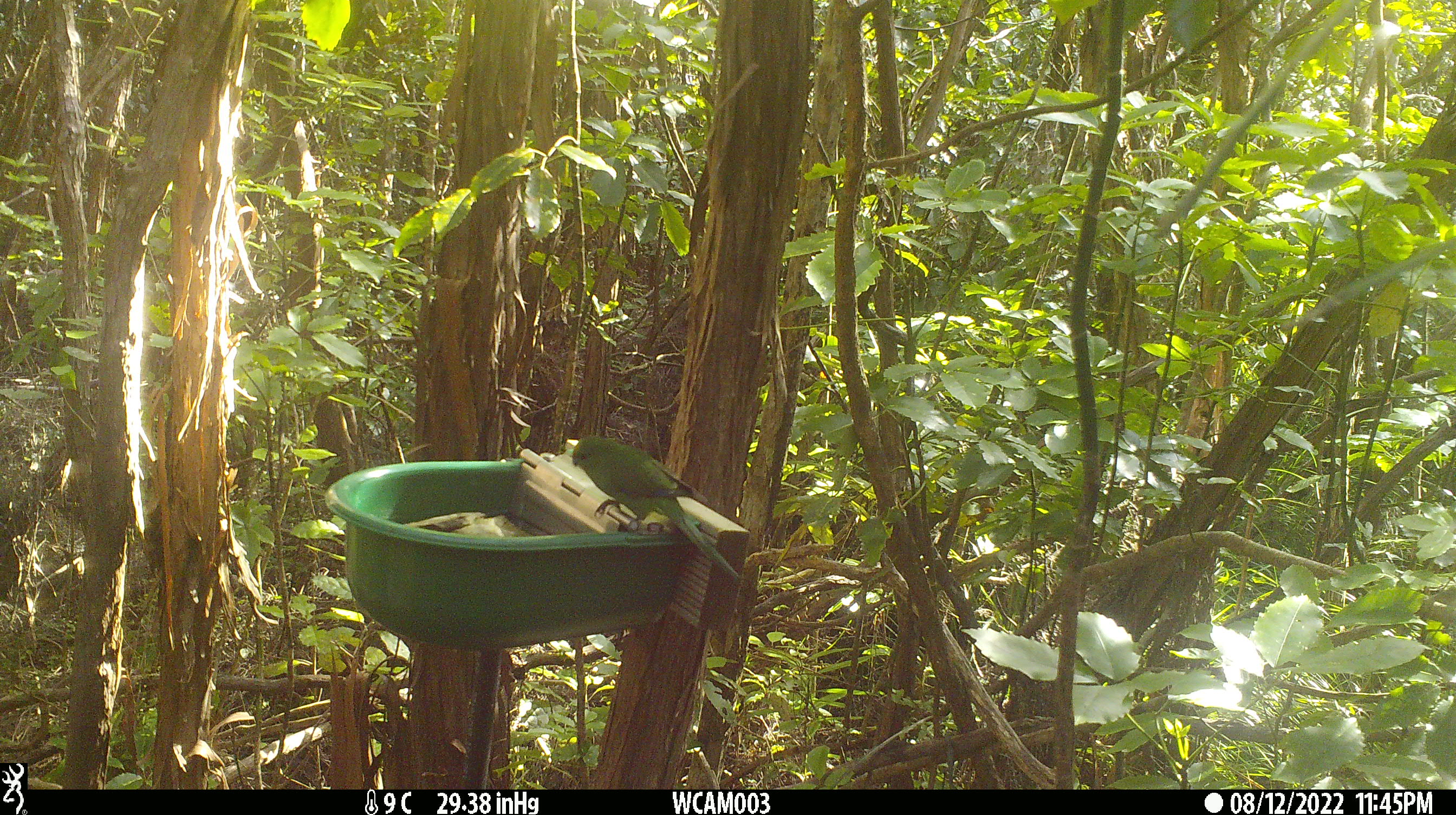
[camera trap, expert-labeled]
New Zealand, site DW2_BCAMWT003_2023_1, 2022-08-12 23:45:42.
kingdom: Animalia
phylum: Chordata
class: Aves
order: Psittaciformes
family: Psittaculidae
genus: Cyanoramphus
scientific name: Cyanoramphus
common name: parakeet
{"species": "parakeet (Cyanoramphus)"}